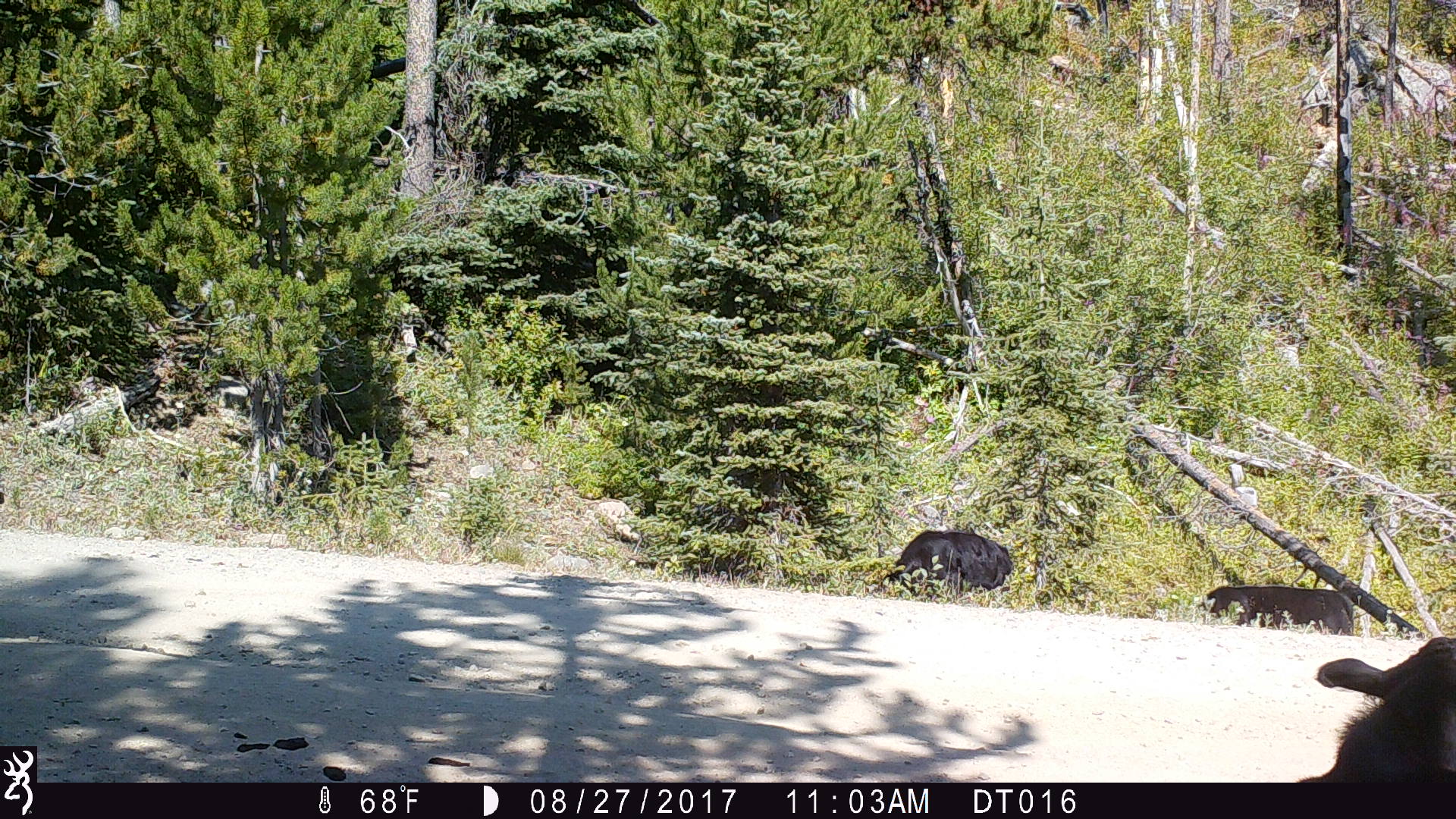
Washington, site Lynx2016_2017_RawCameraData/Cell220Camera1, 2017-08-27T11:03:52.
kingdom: Animalia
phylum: Chordata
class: Mammalia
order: Artiodactyla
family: Bovidae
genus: Bos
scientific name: Bos taurus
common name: domestic cattle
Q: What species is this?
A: Domestic cattle (Bos taurus).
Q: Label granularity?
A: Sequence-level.